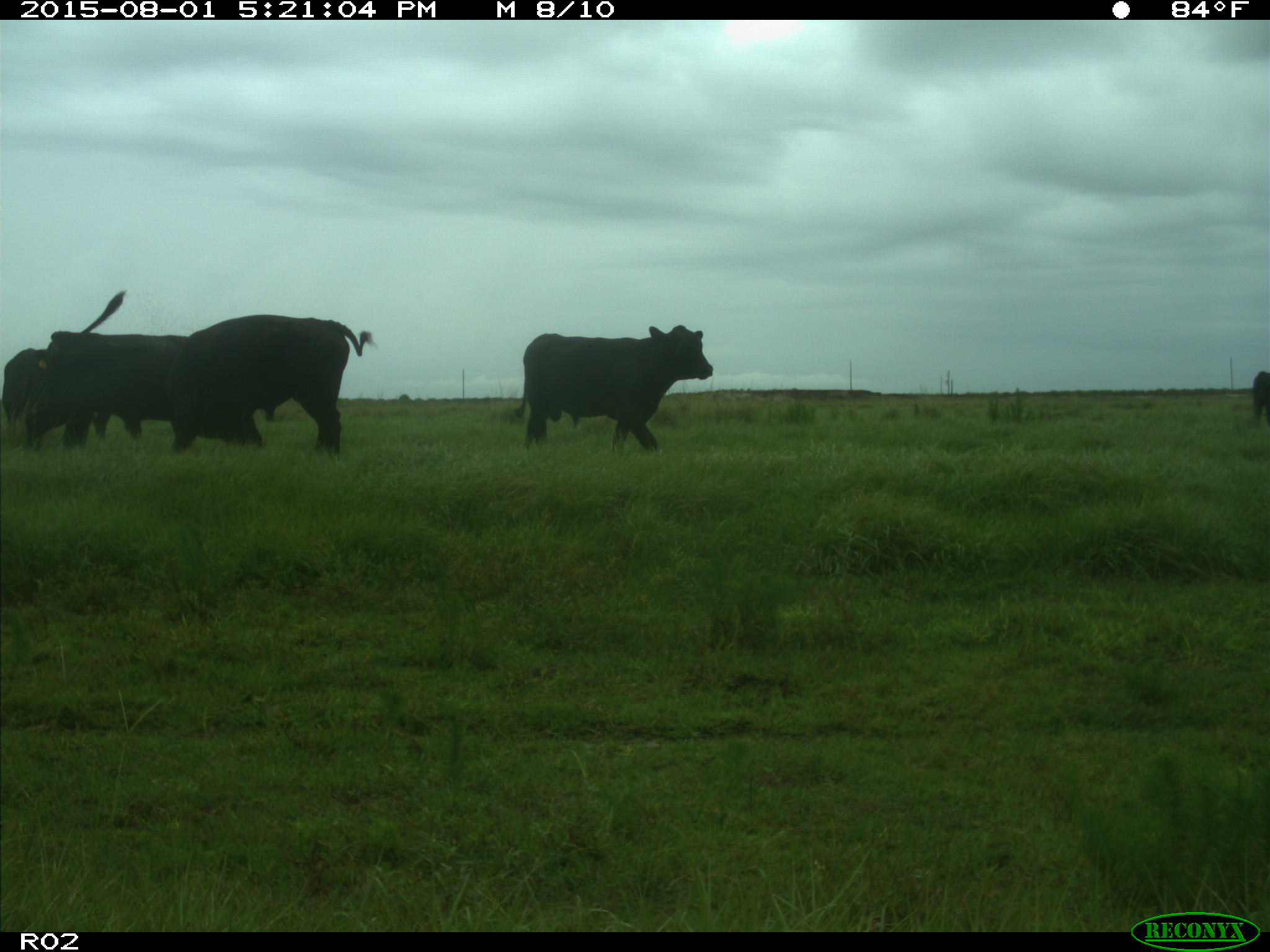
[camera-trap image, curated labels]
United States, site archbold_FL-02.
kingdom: Animalia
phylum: Chordata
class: Mammalia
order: Artiodactyla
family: Bovidae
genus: Bos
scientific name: Bos taurus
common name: domestic cow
Bos taurus (domestic cow).